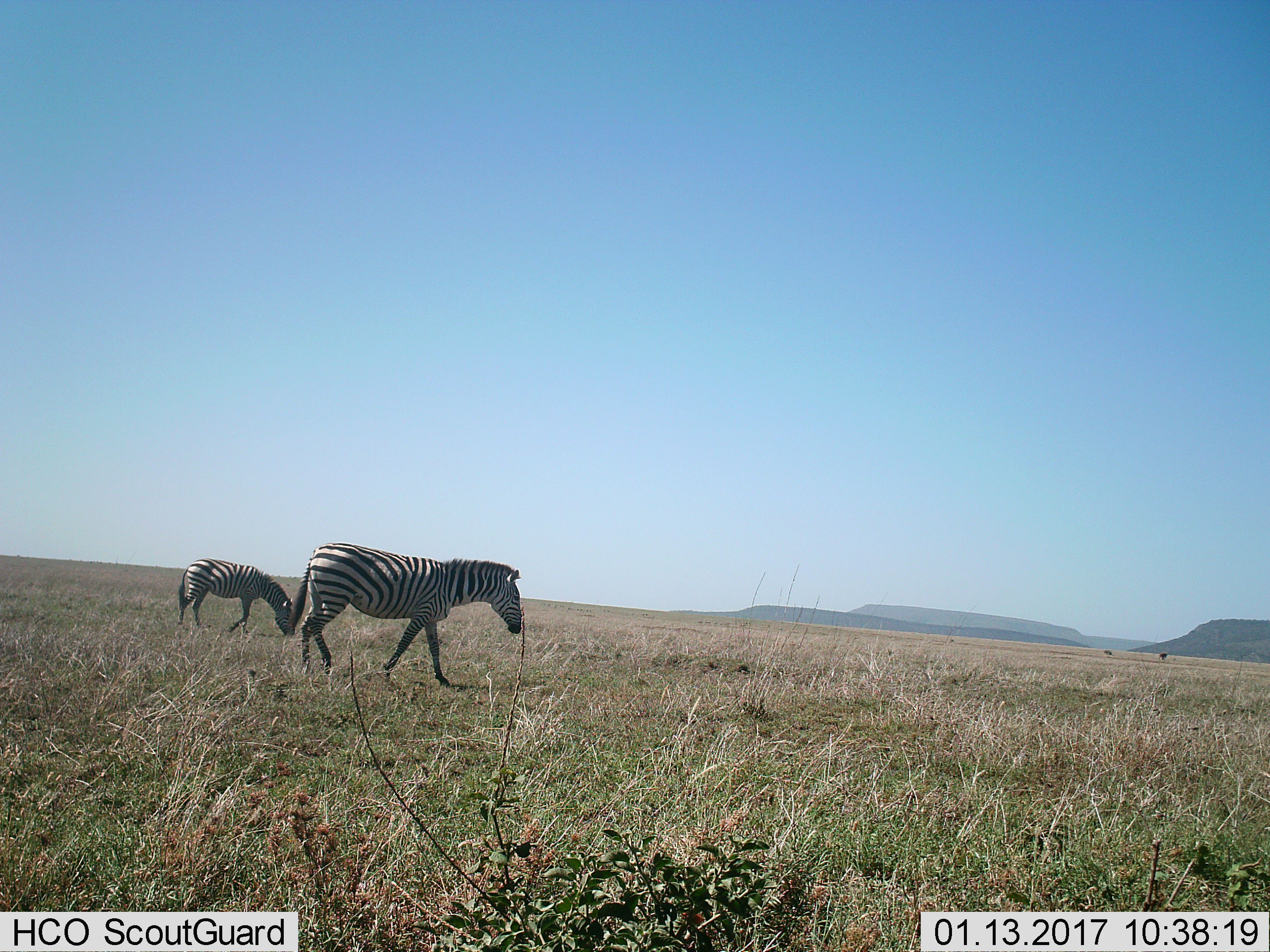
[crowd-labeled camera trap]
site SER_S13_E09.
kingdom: Animalia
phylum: Chordata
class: Mammalia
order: Perissodactyla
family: Equidae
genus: Equus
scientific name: Equus quagga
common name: plains zebra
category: zebraplains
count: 2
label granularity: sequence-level